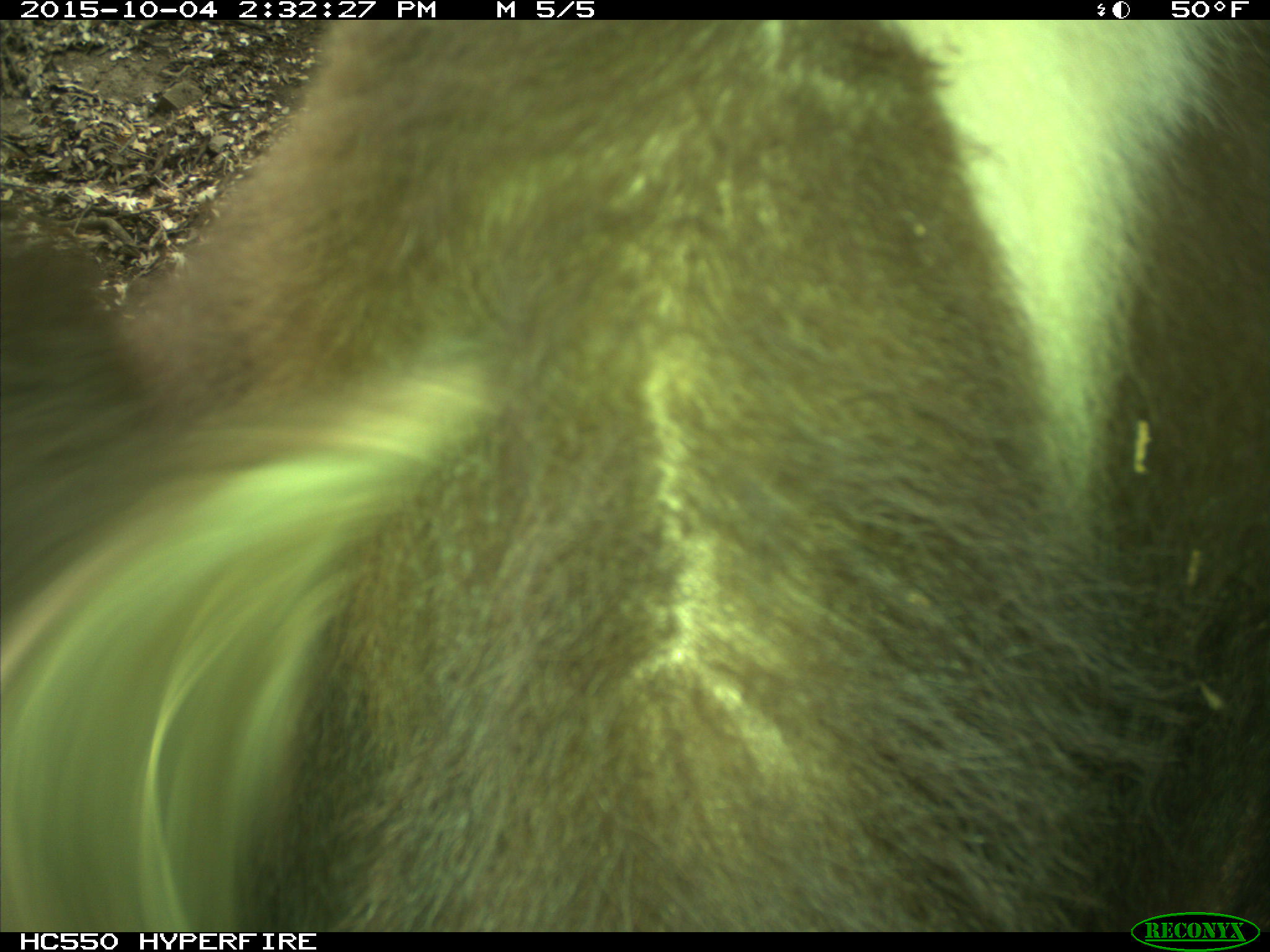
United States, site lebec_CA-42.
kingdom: Animalia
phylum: Chordata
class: Mammalia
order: Carnivora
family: Ursidae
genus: Ursus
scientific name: Ursus americanus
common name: american black bear